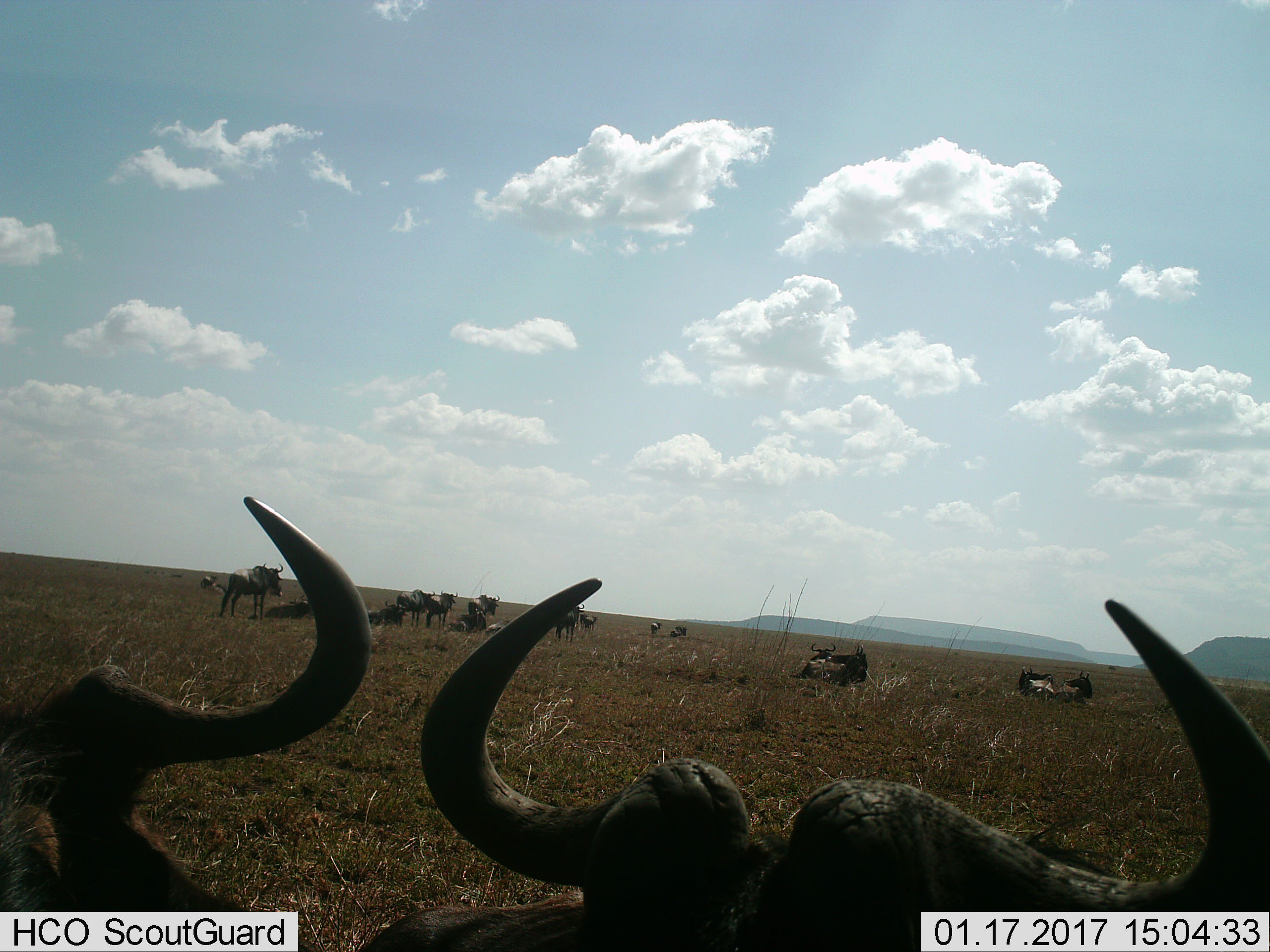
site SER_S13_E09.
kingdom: Animalia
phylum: Chordata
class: Mammalia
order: Artiodactyla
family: Bovidae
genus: Connochaetes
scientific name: Connochaetes taurinus taurinus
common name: blue wildebeest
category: wildebeestblue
Wildebeestblue (blue wildebeest) (Connochaetes taurinus taurinus), count 11-50. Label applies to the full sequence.